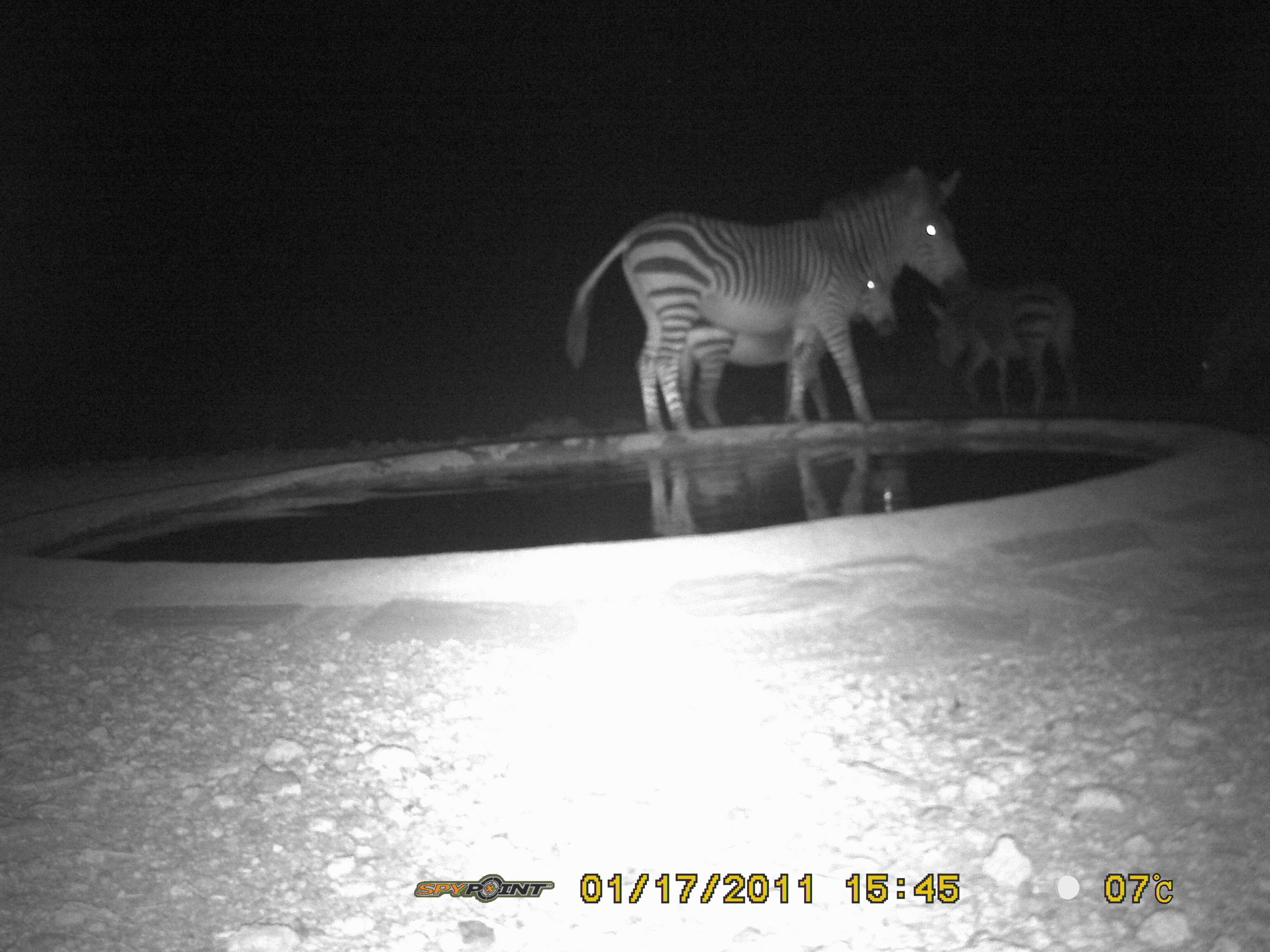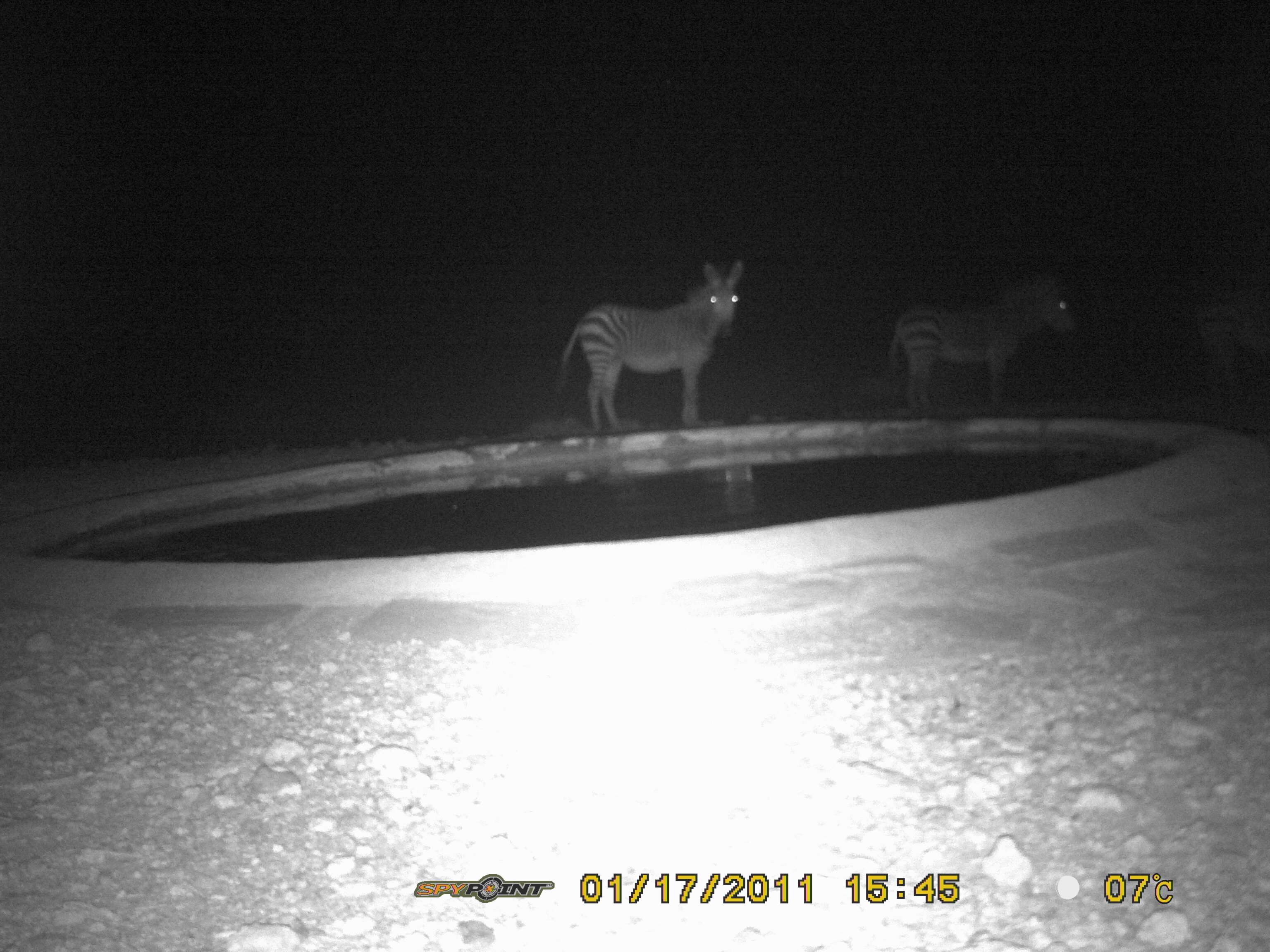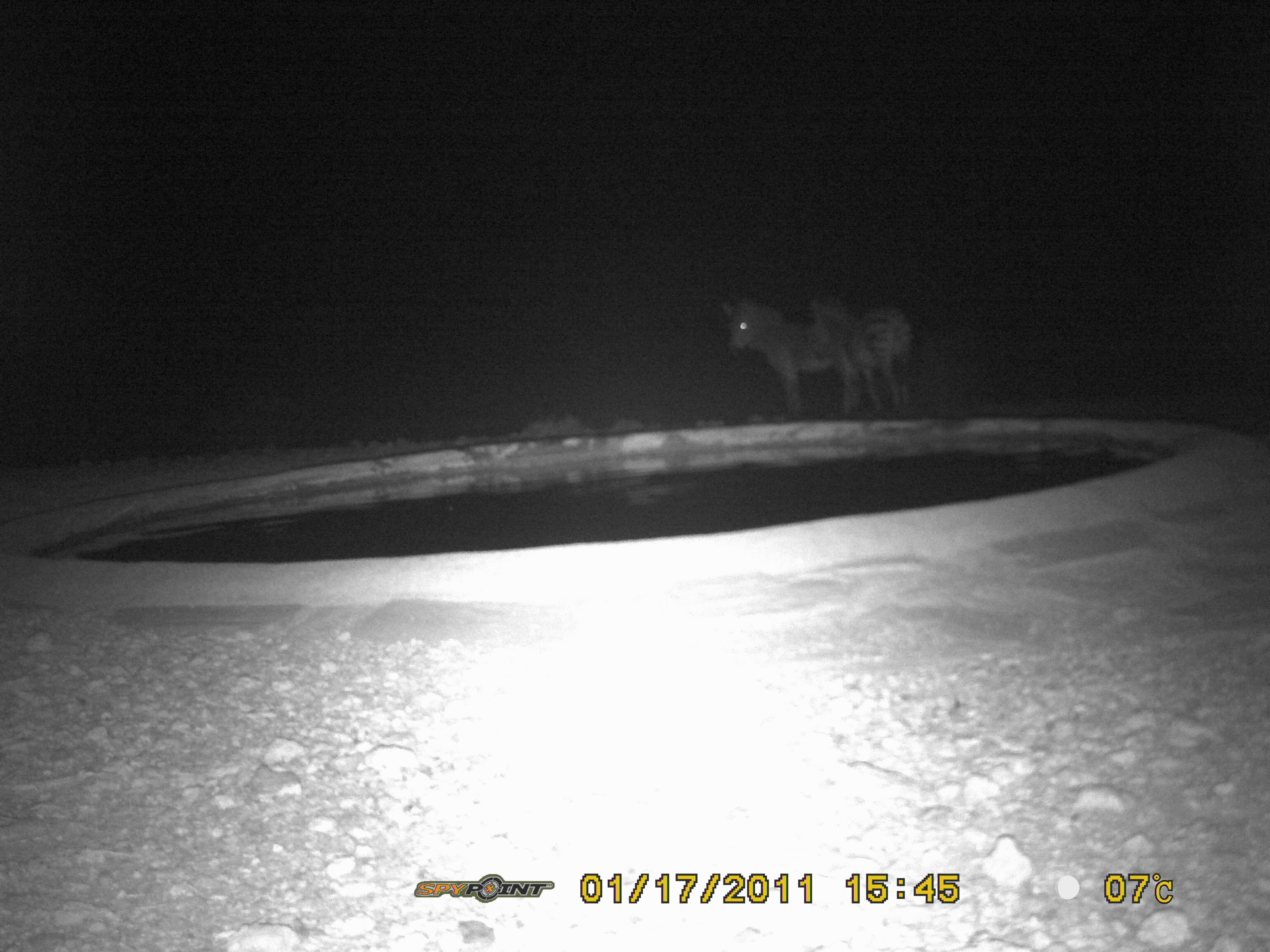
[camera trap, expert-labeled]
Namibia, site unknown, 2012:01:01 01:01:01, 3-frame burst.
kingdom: Animalia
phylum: Chordata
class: Mammalia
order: Perissodactyla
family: Equidae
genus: Equus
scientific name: Equus zebra hartmannae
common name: hartmann's mountain zebra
Equus zebra hartmannae (hartmann's mountain zebra).